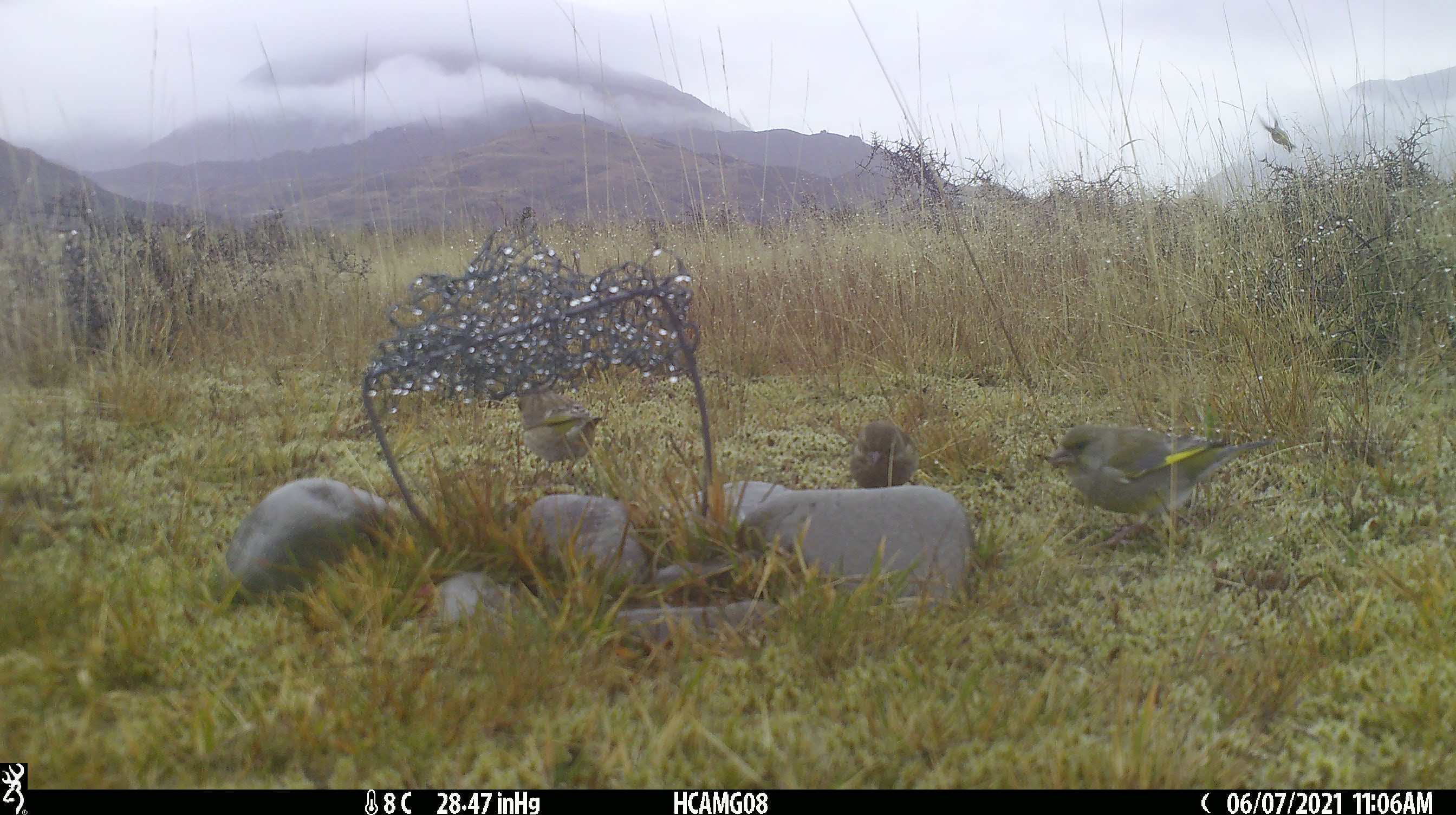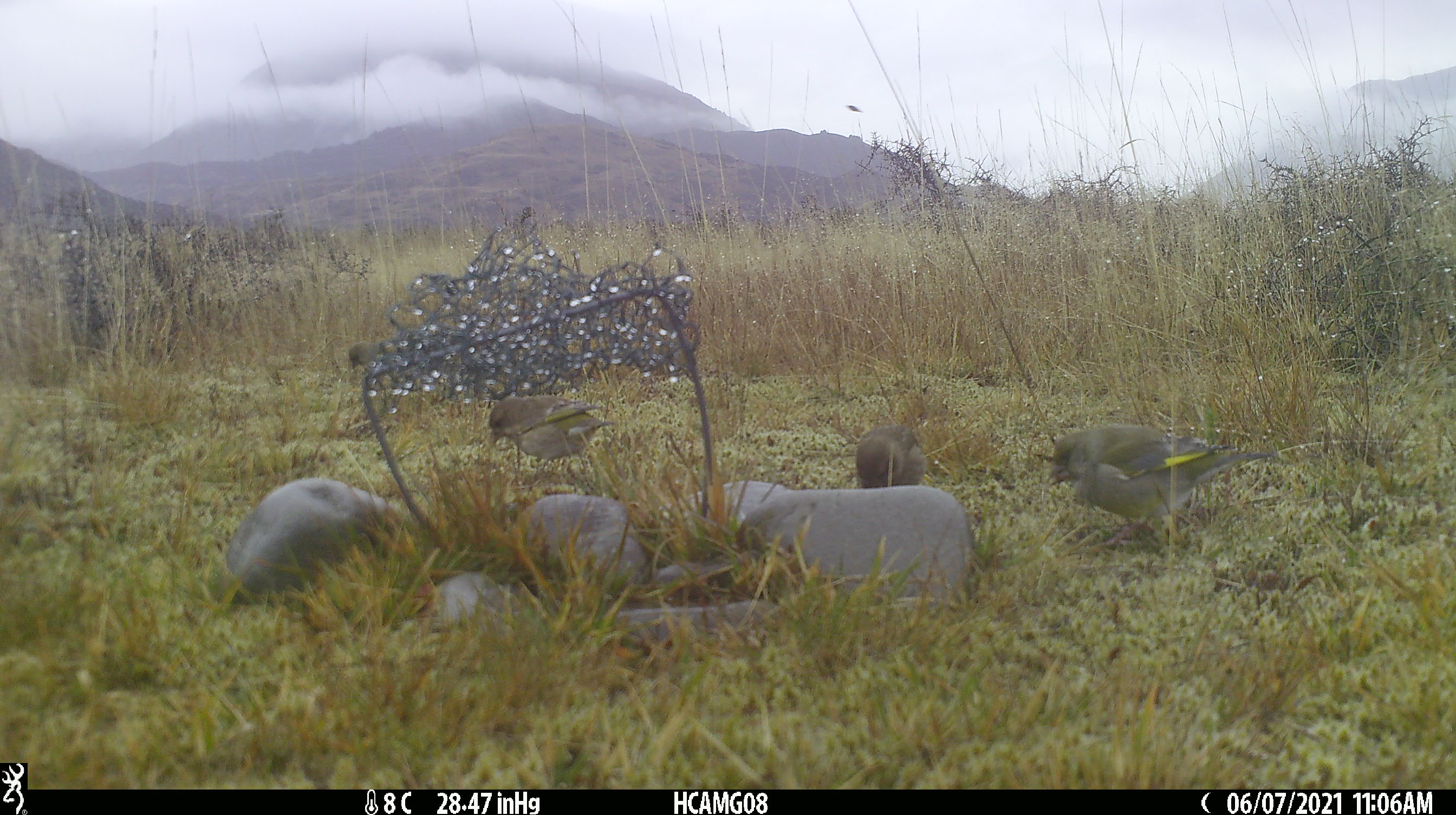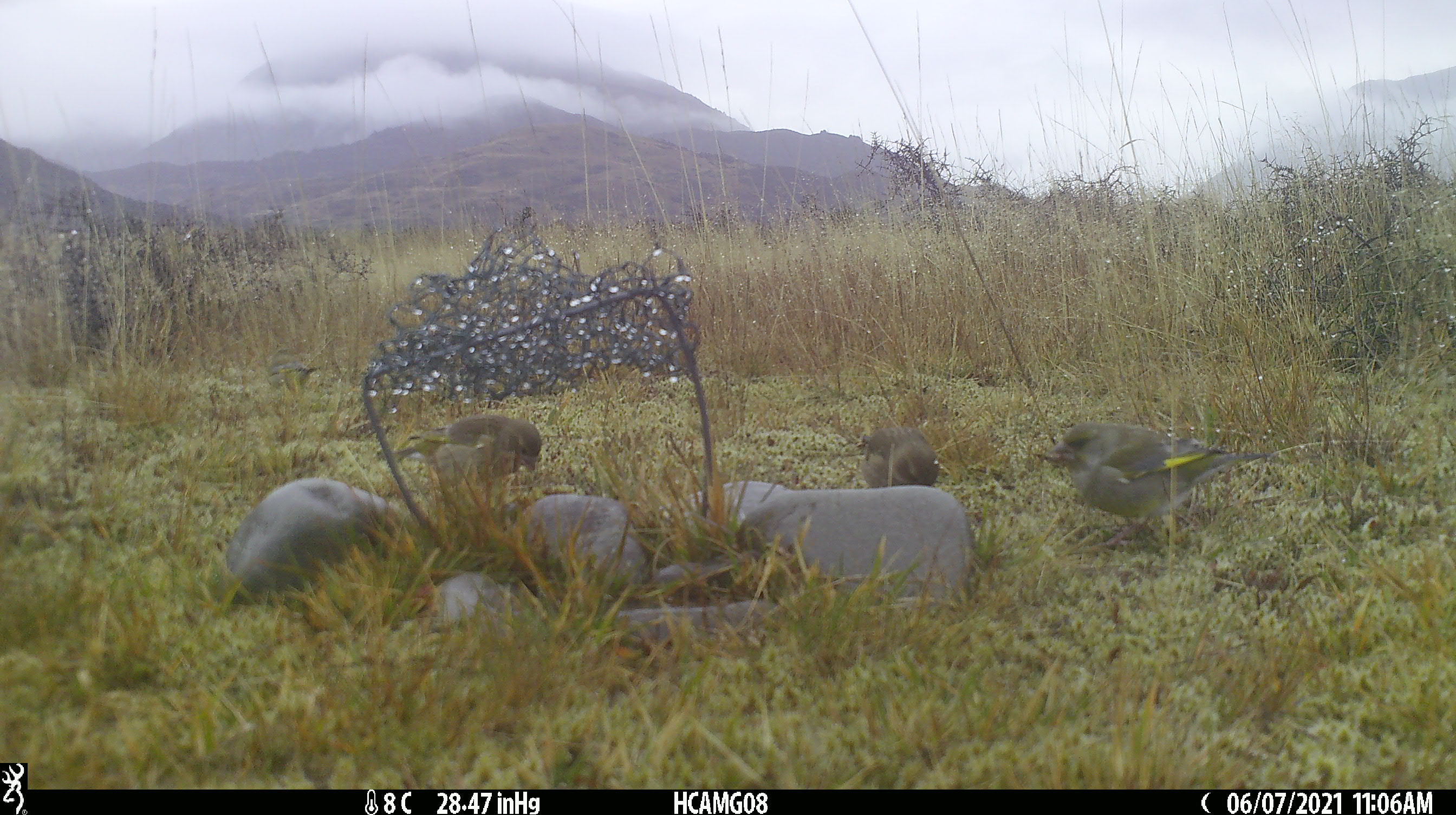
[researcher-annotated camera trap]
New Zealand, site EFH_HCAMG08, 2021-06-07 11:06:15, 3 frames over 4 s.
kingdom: Animalia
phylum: Chordata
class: Aves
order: Passeriformes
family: Fringillidae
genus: Chloris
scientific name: Chloris chloris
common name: greenfinch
Greenfinch (Chloris chloris).